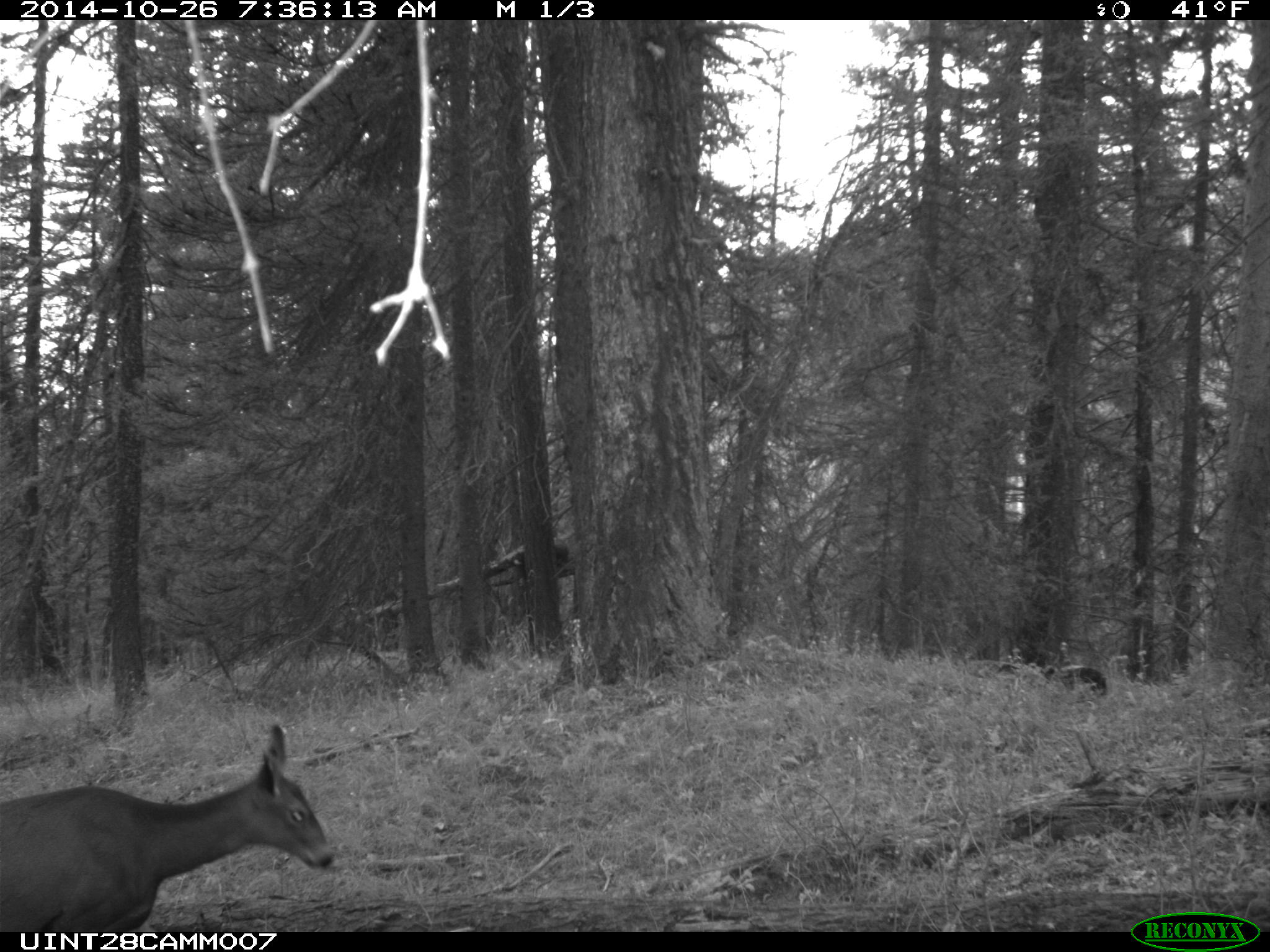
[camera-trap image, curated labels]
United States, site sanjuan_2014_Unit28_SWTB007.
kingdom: Animalia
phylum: Chordata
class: Mammalia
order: Artiodactyla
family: Cervidae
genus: Odocoileus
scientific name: Odocoileus hemionus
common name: mule deer